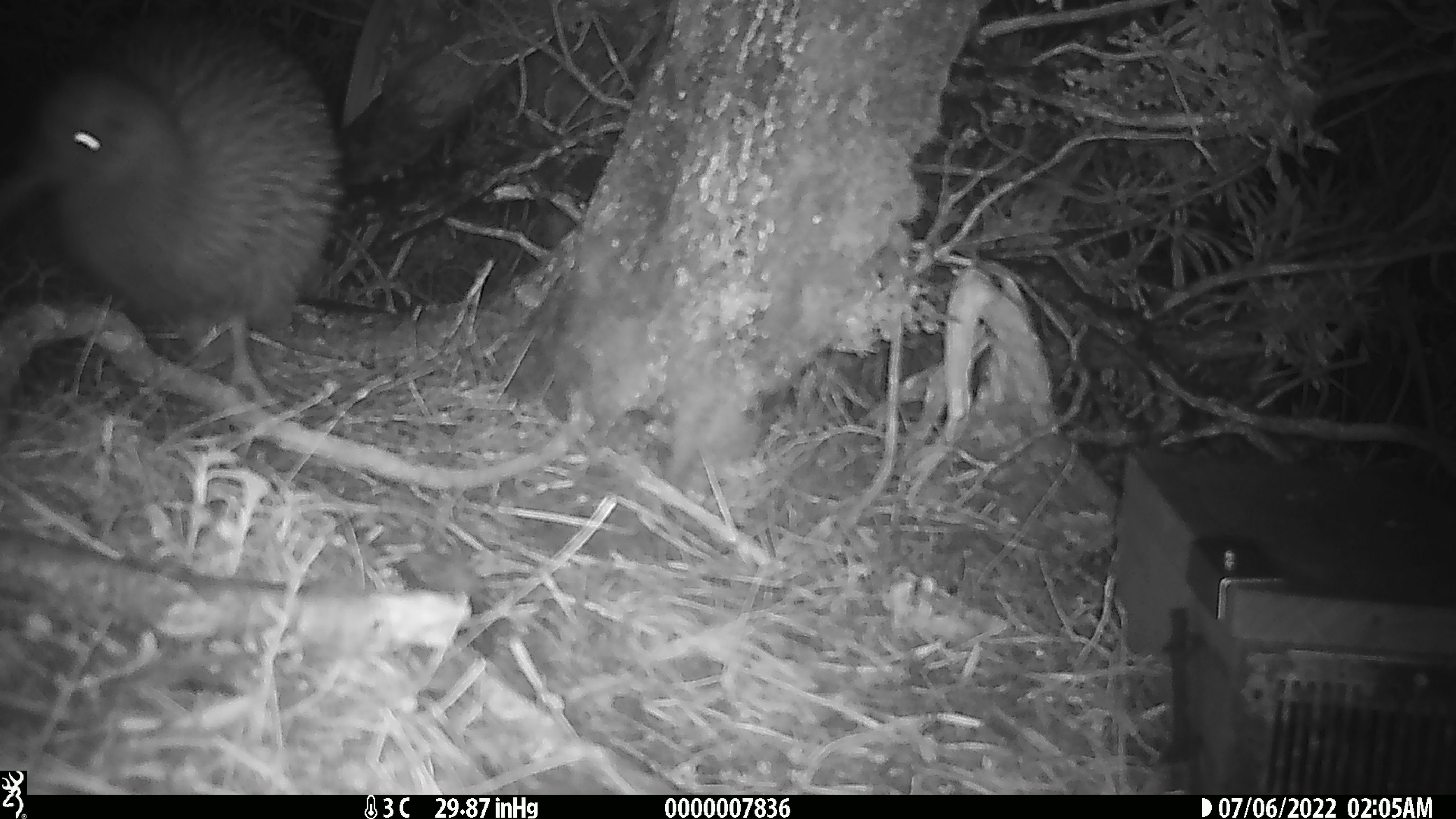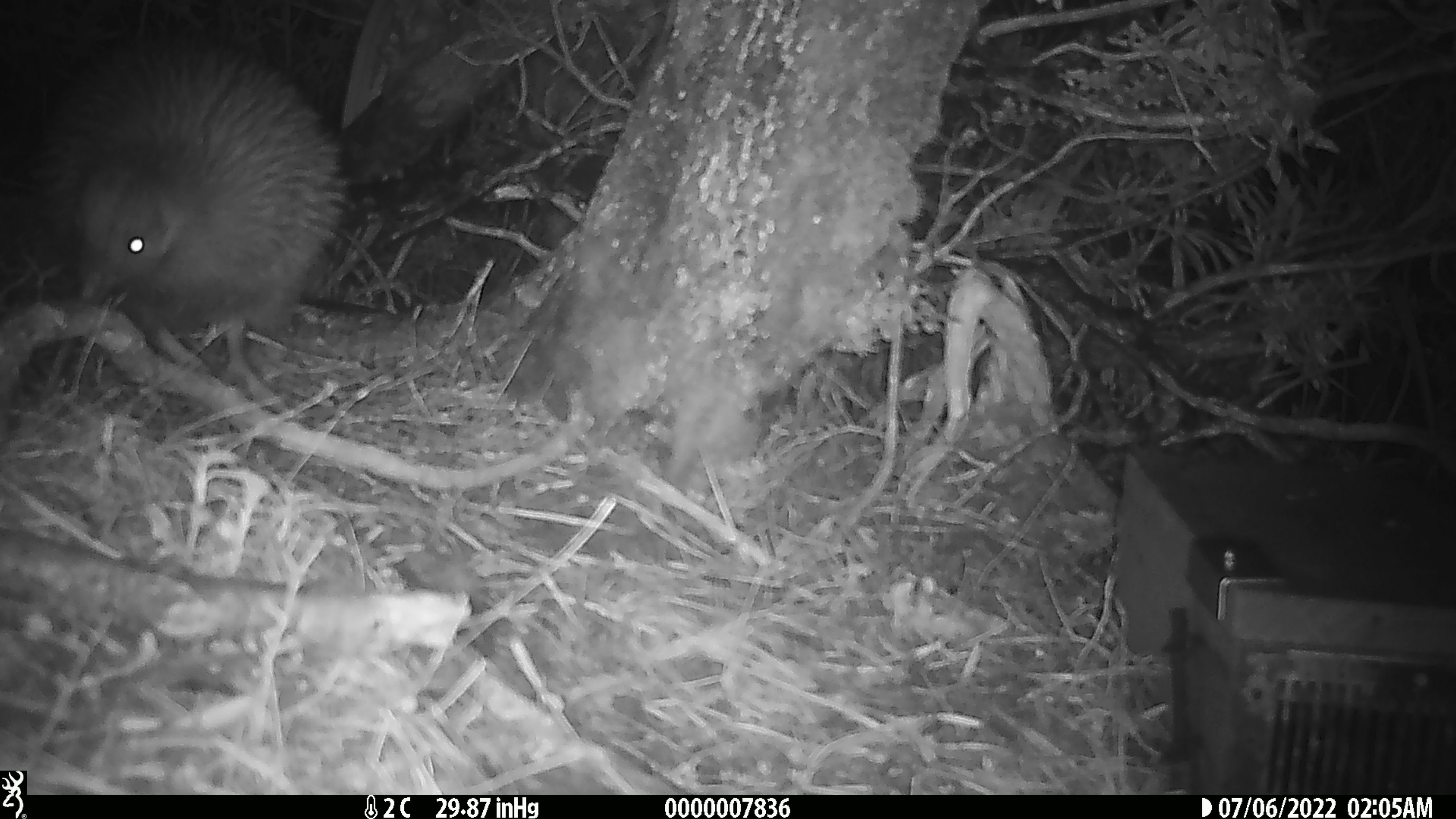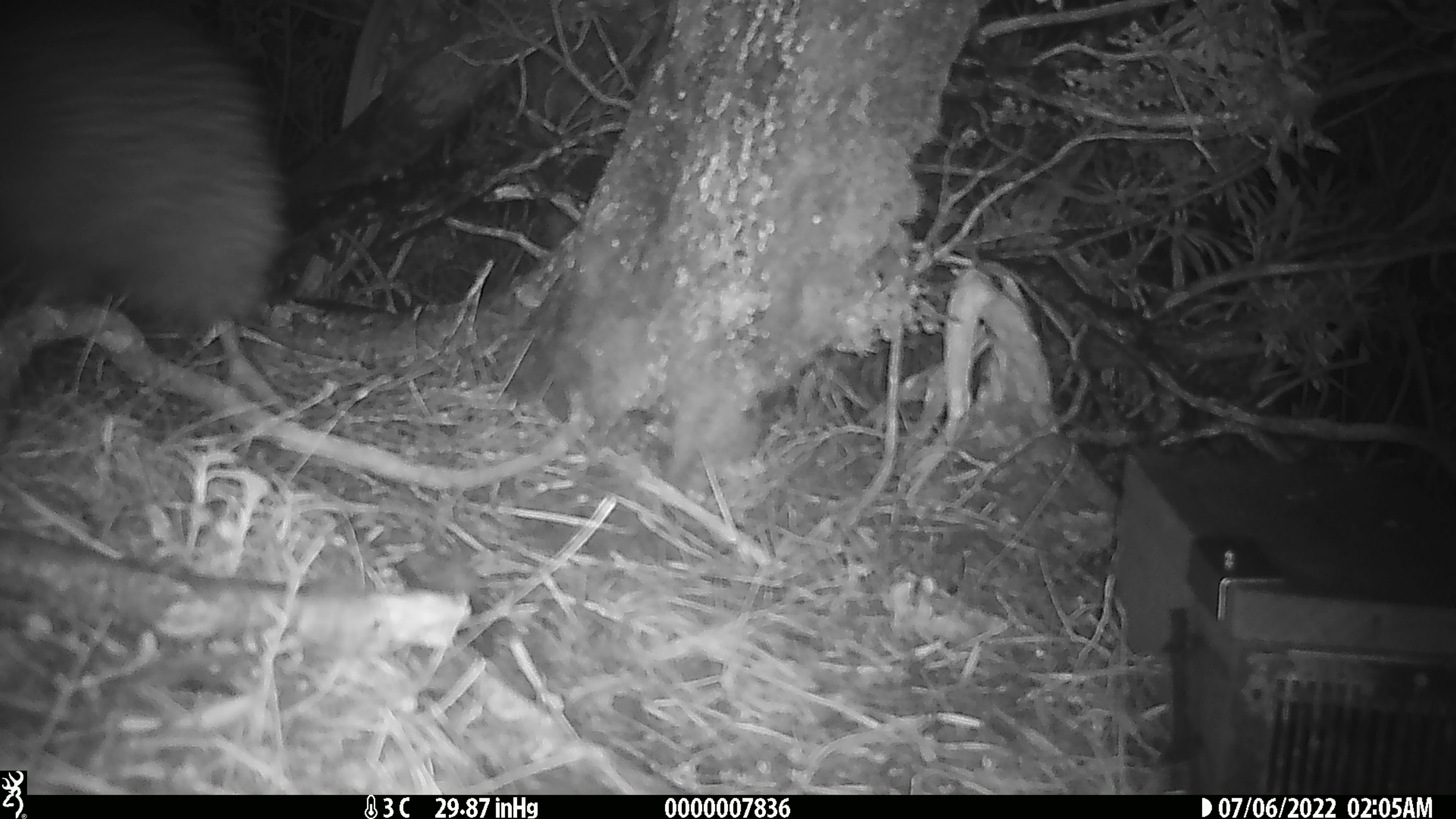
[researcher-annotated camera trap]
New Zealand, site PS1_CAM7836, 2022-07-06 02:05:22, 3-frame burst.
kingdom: Animalia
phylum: Chordata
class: Aves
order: Apterygiformes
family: Apterygidae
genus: Apteryx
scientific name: Apteryx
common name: kiwi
Kiwi (Apteryx).